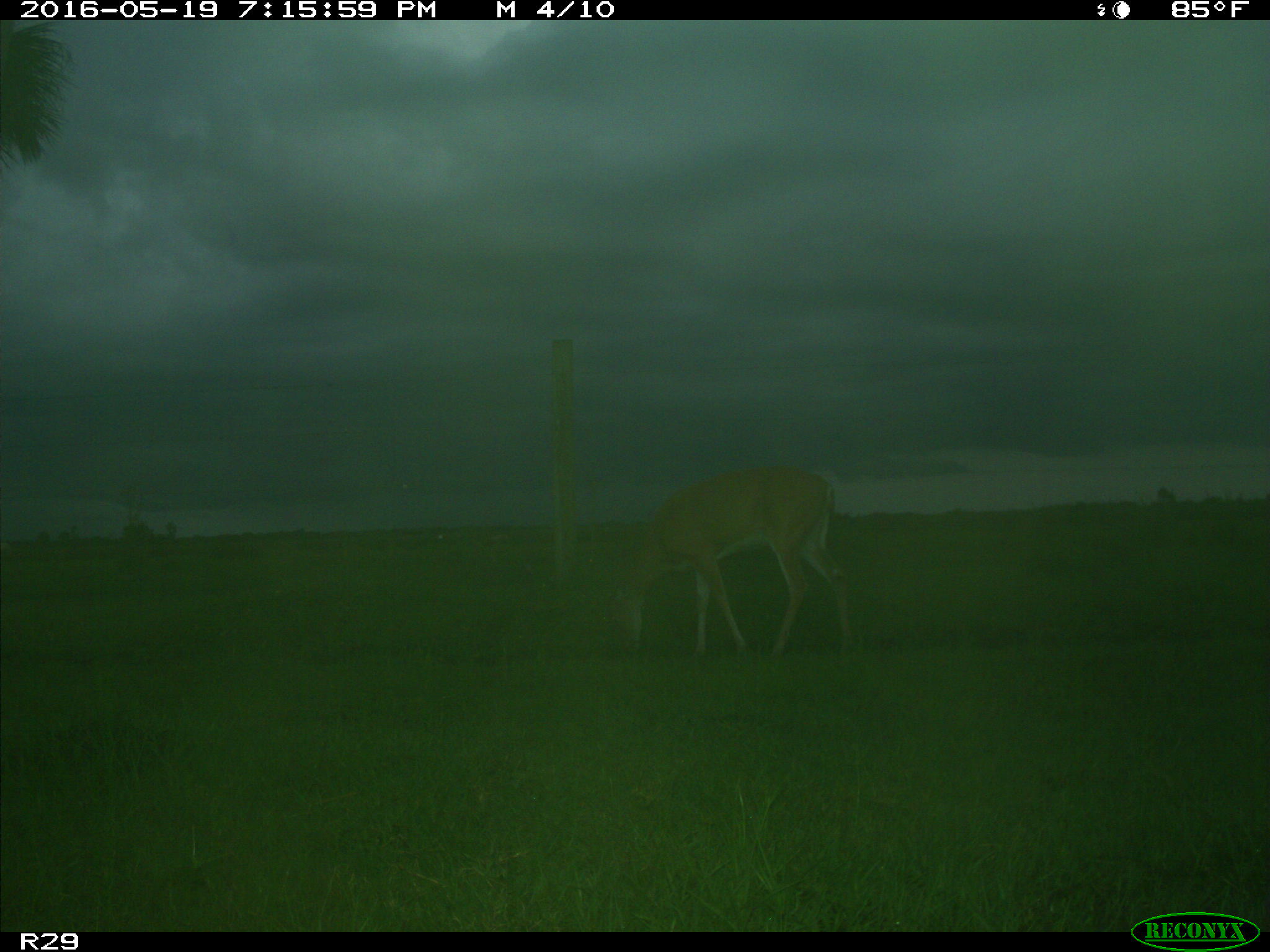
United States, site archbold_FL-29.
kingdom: Animalia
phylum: Chordata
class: Mammalia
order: Artiodactyla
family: Cervidae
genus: Odocoileus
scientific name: Odocoileus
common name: deer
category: unidentified deer